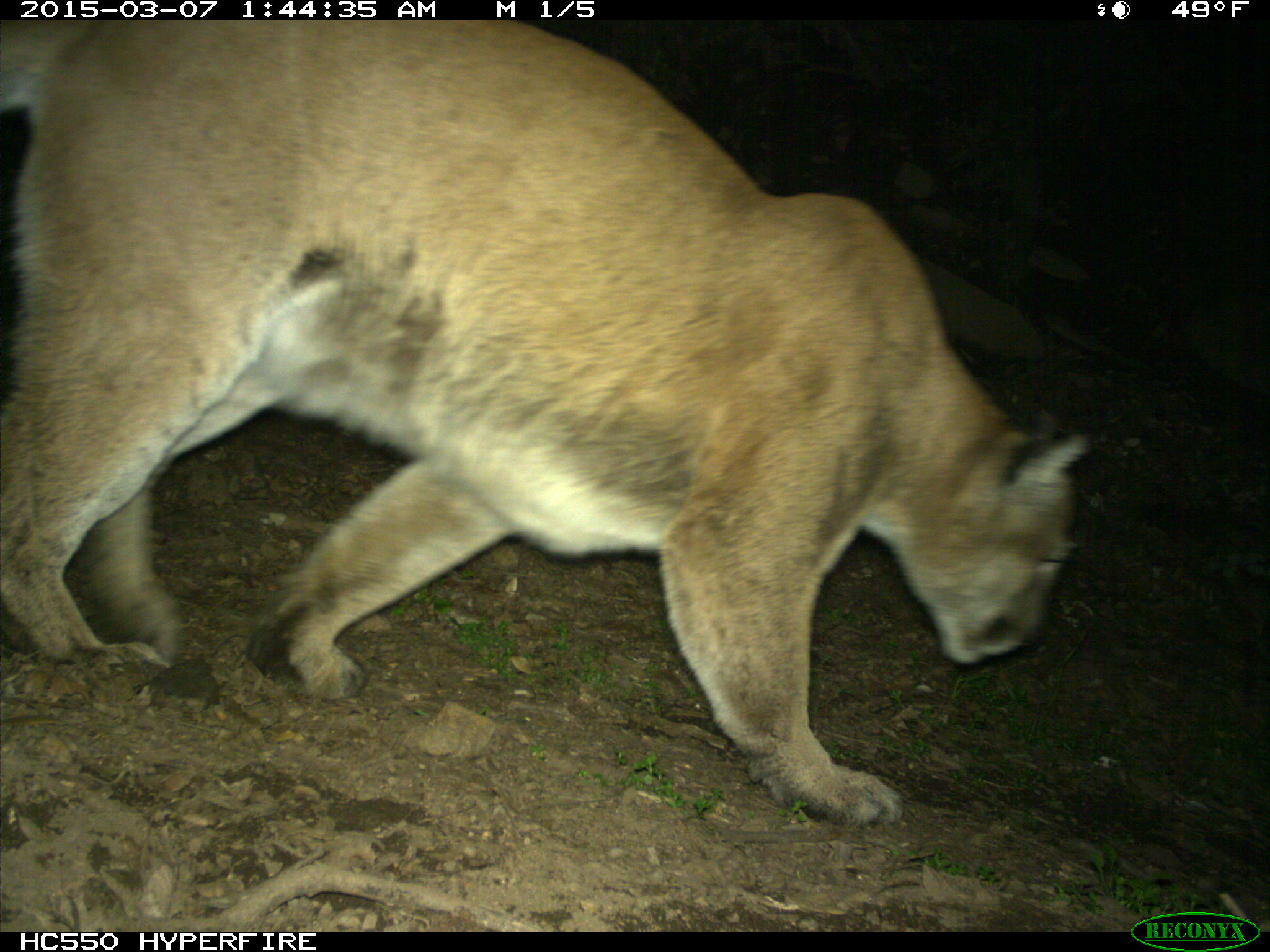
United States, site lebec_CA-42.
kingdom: Animalia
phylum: Chordata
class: Mammalia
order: Carnivora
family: Felidae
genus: Puma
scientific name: Puma concolor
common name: mountain lion